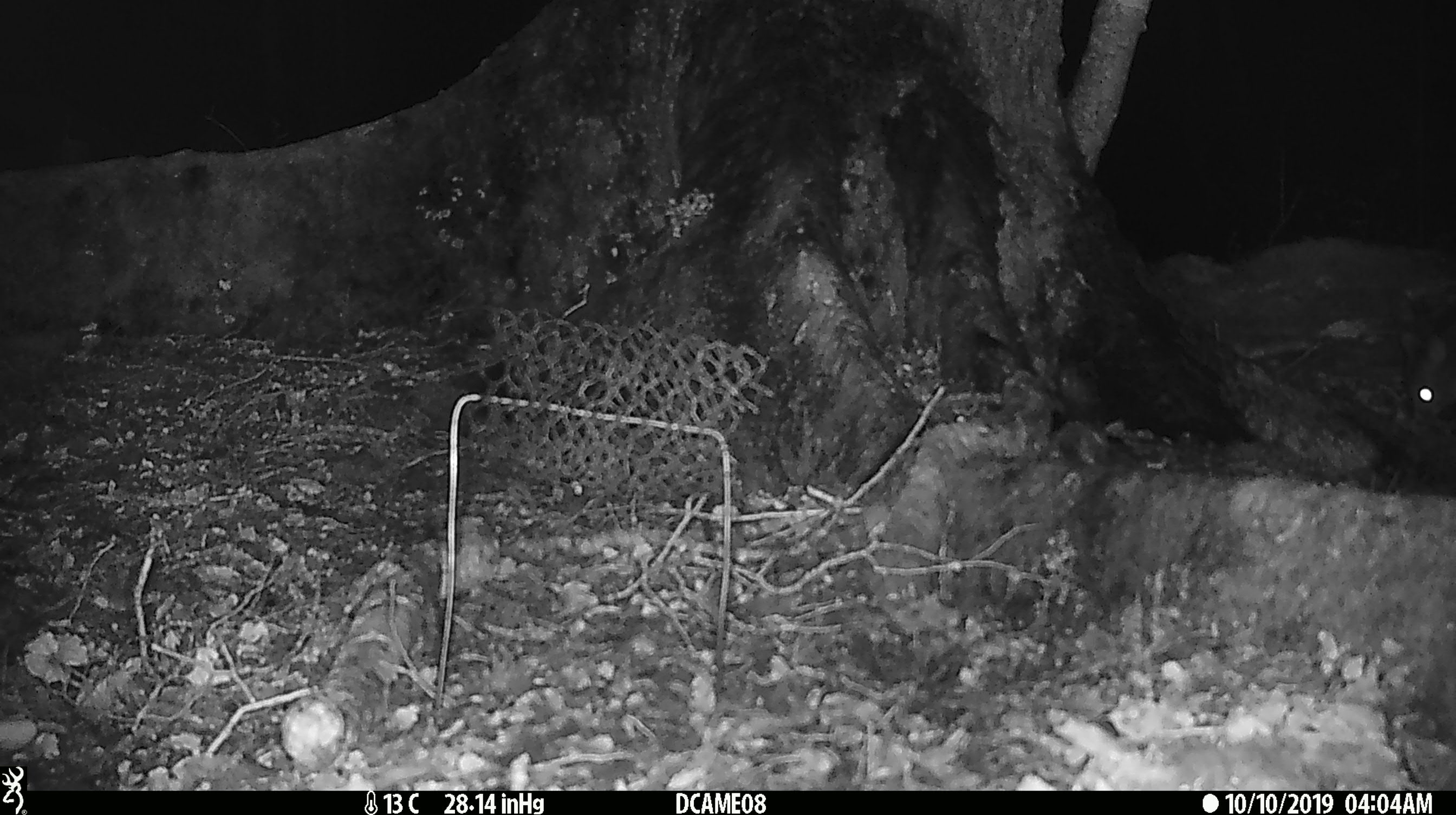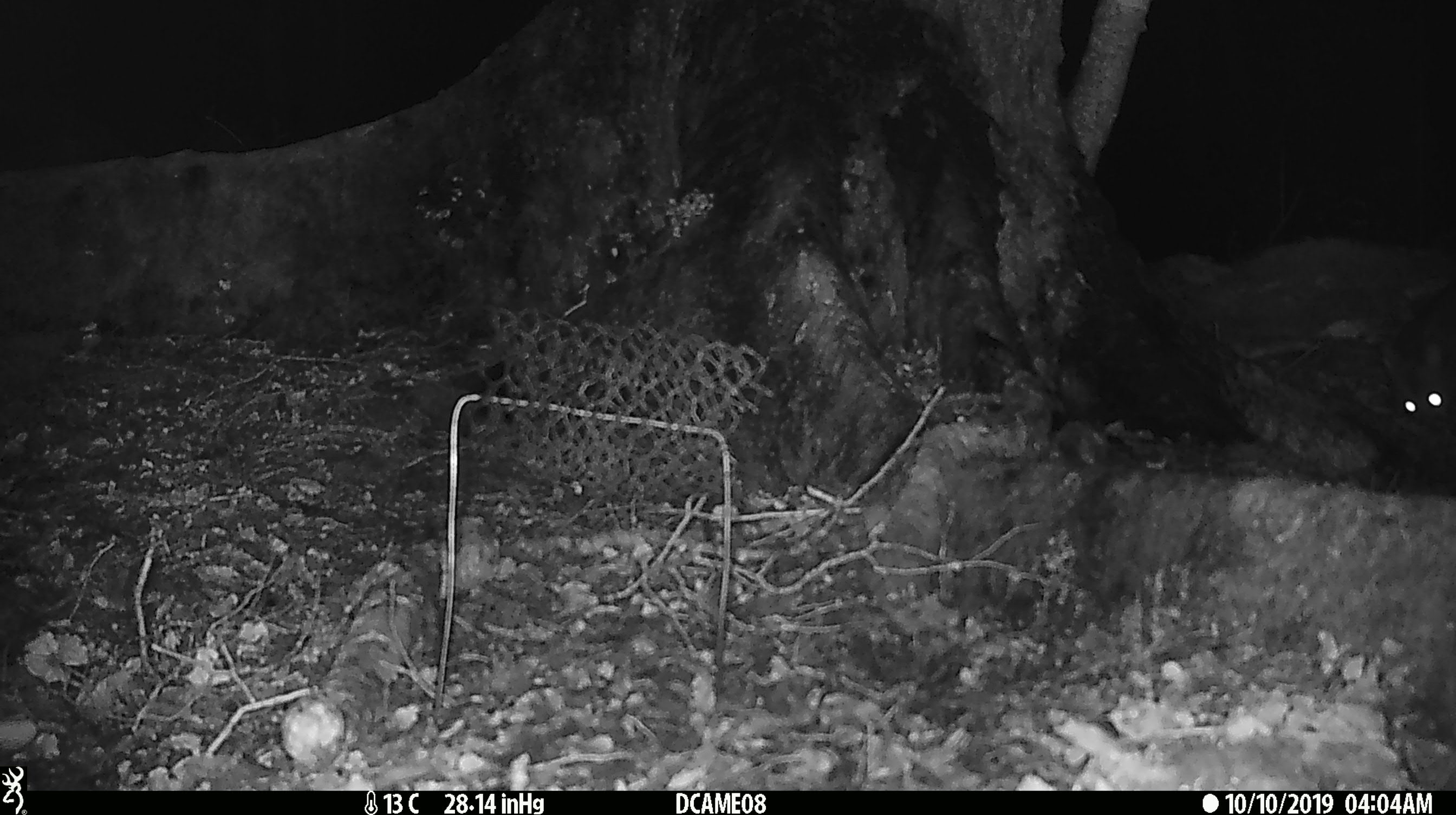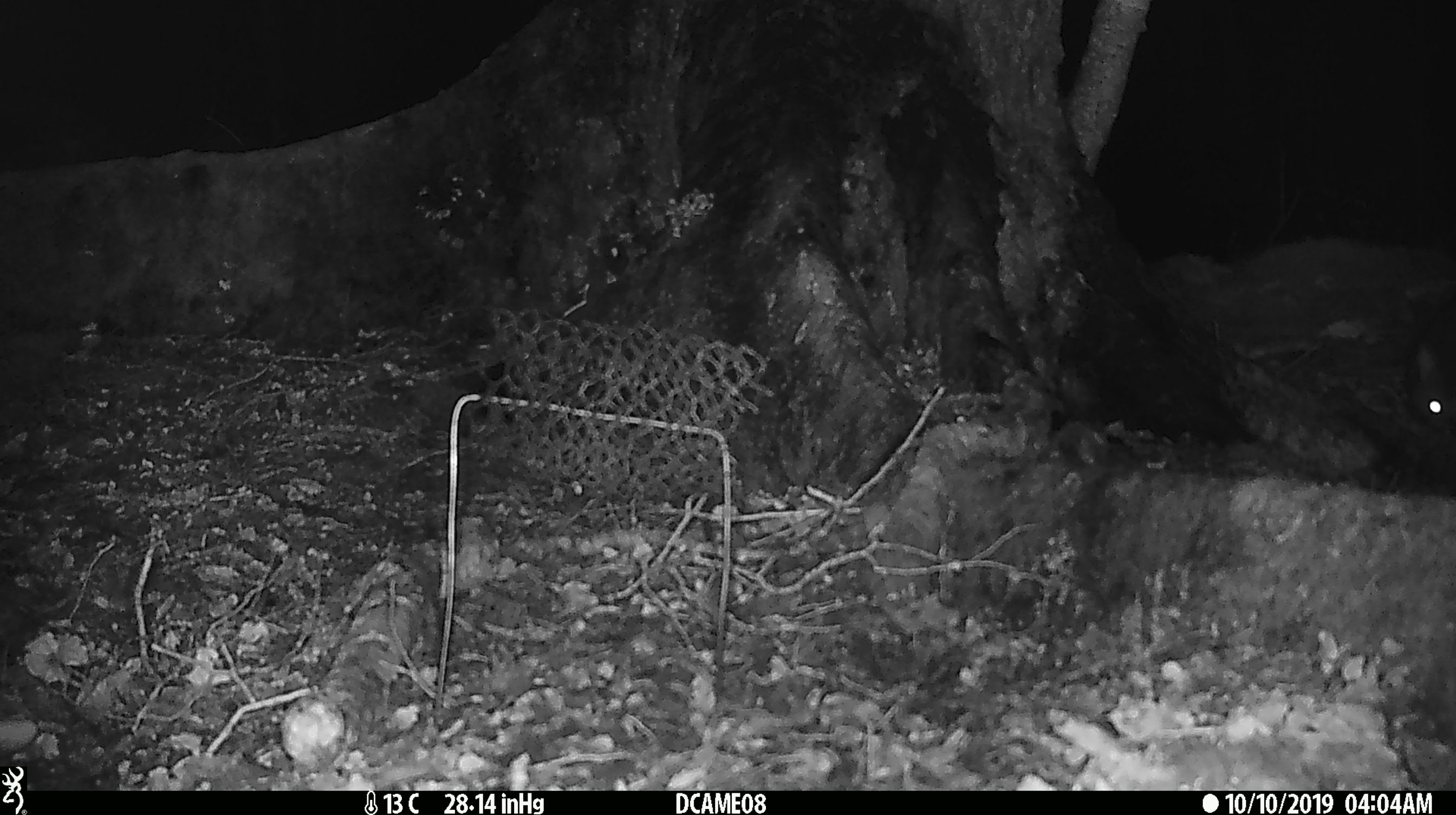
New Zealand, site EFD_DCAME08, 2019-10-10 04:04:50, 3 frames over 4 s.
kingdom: Animalia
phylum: Chordata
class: Mammalia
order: Diprotodontia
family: Phalangeridae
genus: Trichosurus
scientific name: Trichosurus vulpecula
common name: common brushtail possum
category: possum